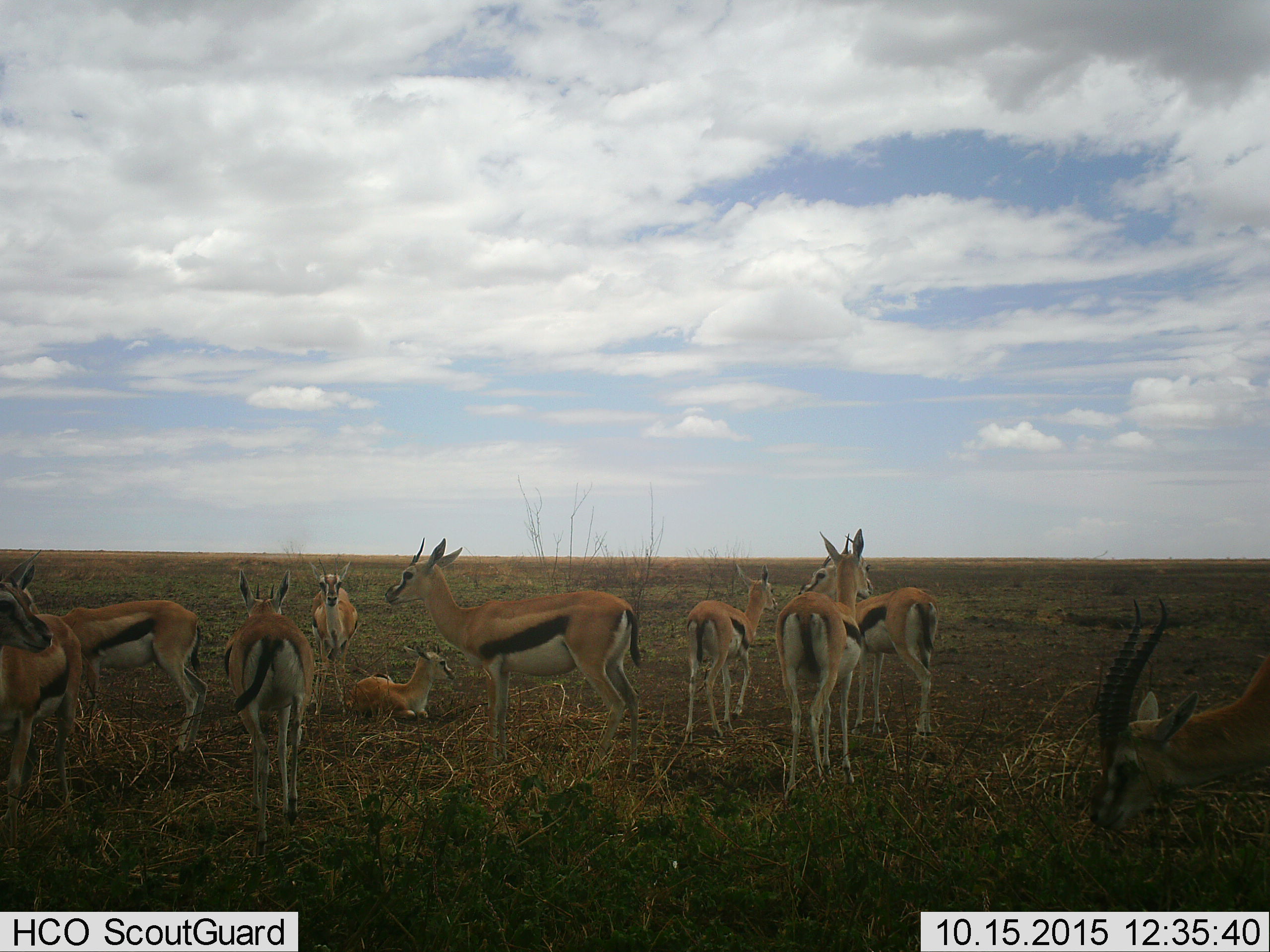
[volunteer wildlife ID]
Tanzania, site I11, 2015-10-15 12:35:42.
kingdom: Animalia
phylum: Chordata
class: Mammalia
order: Artiodactyla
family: Bovidae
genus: Eudorcas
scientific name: Eudorcas thomsonii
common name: thomson's gazelle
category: gazellethomsons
Gazellethomsons (thomson's gazelle) (Eudorcas thomsonii), count 11-50. Behavior (volunteer vote fractions): standing 70%, resting 90%, moving 30%, interacting 0%. Young present (vote fraction): 50%. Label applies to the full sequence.